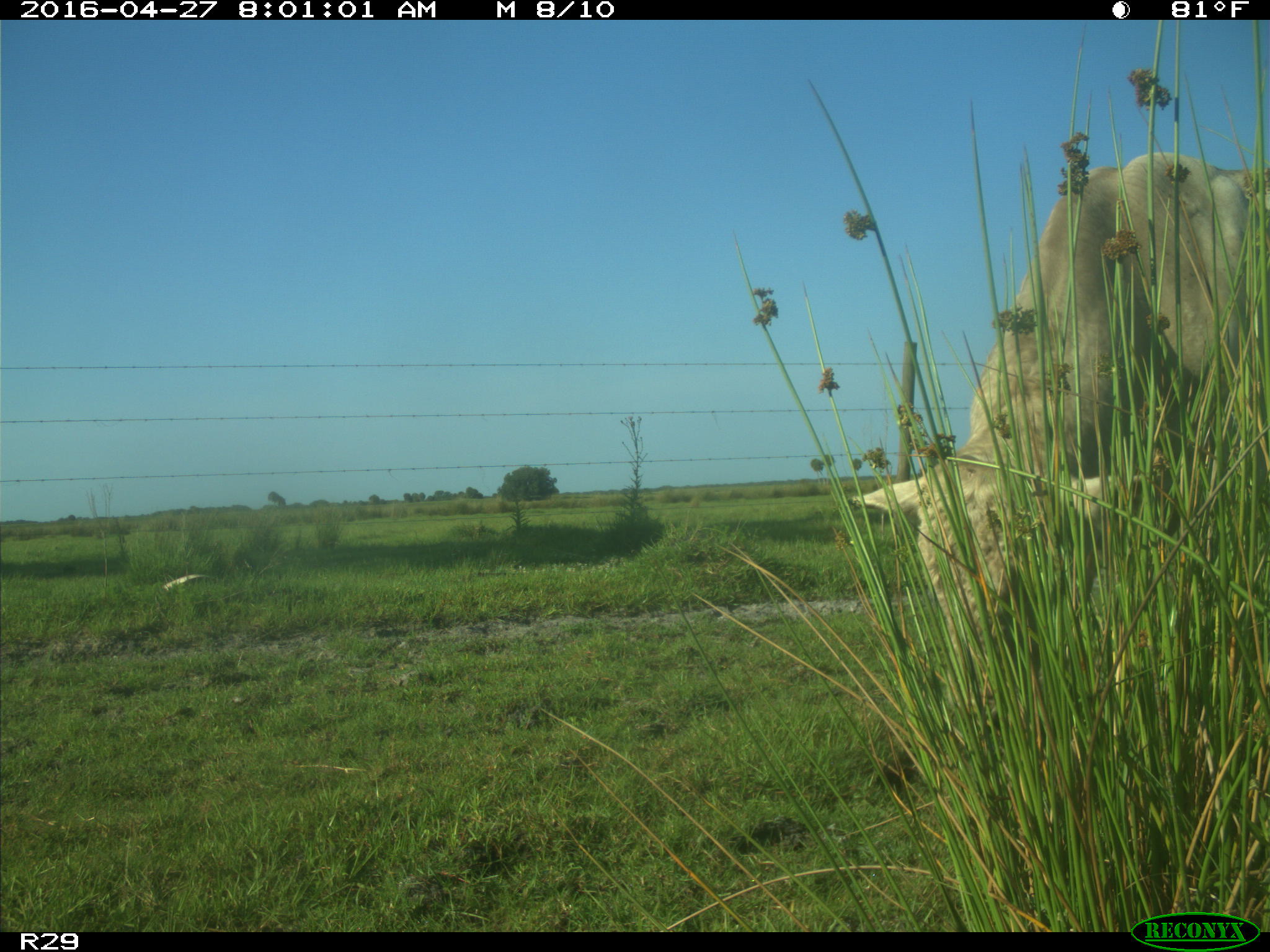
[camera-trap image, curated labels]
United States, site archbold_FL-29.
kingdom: Animalia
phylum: Chordata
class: Mammalia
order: Artiodactyla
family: Bovidae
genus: Bos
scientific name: Bos taurus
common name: domestic cow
Bos taurus (domestic cow).